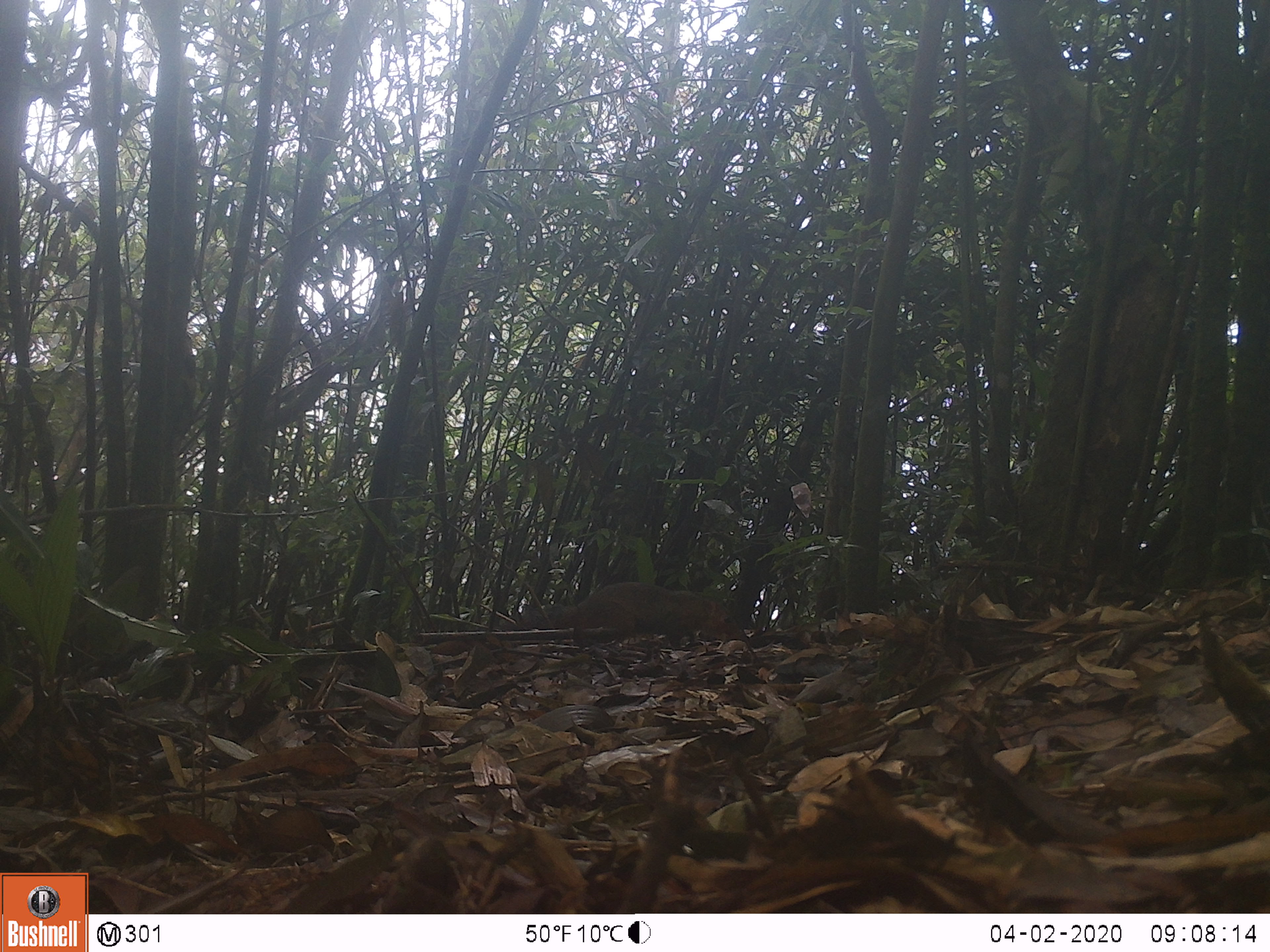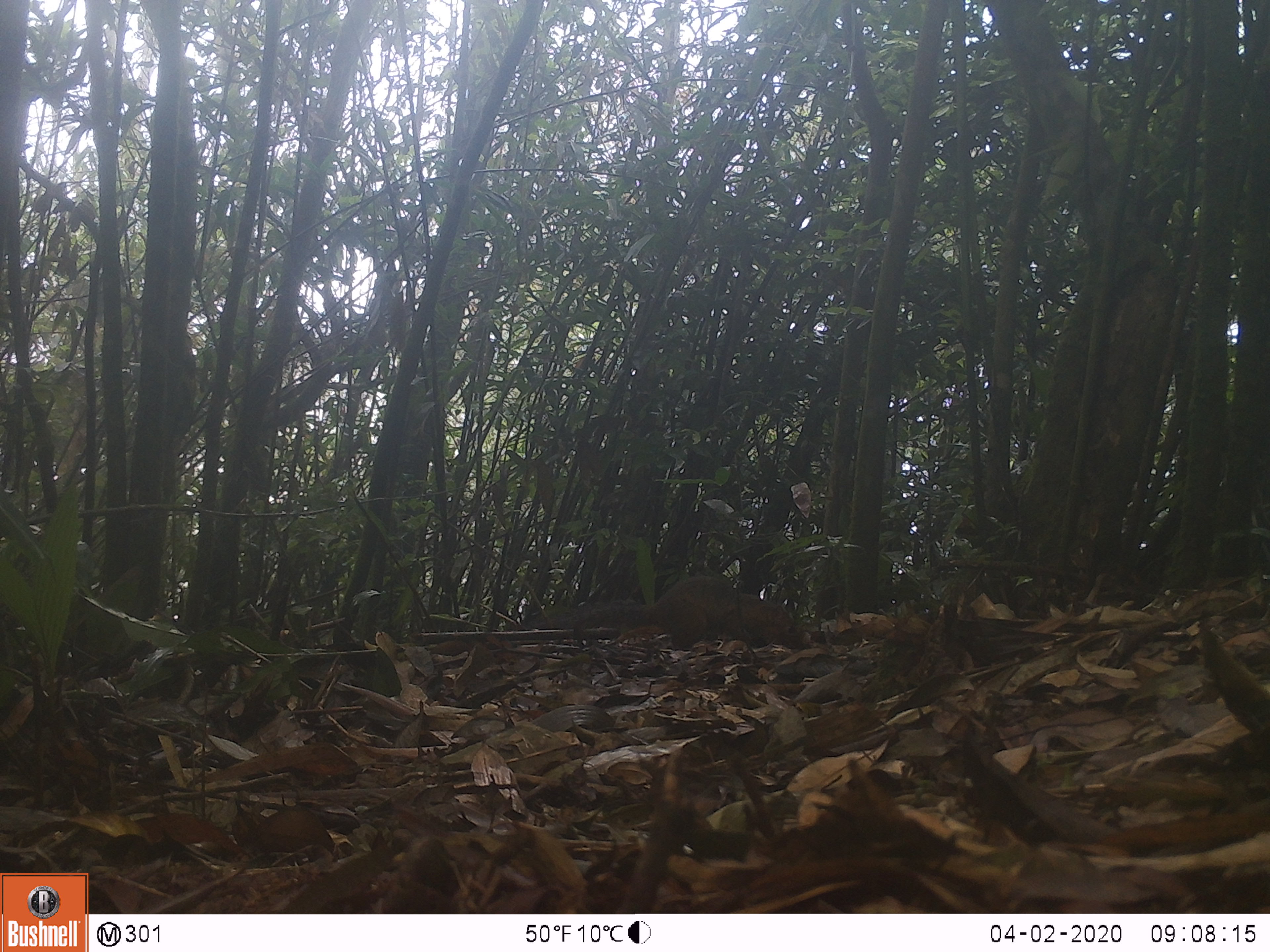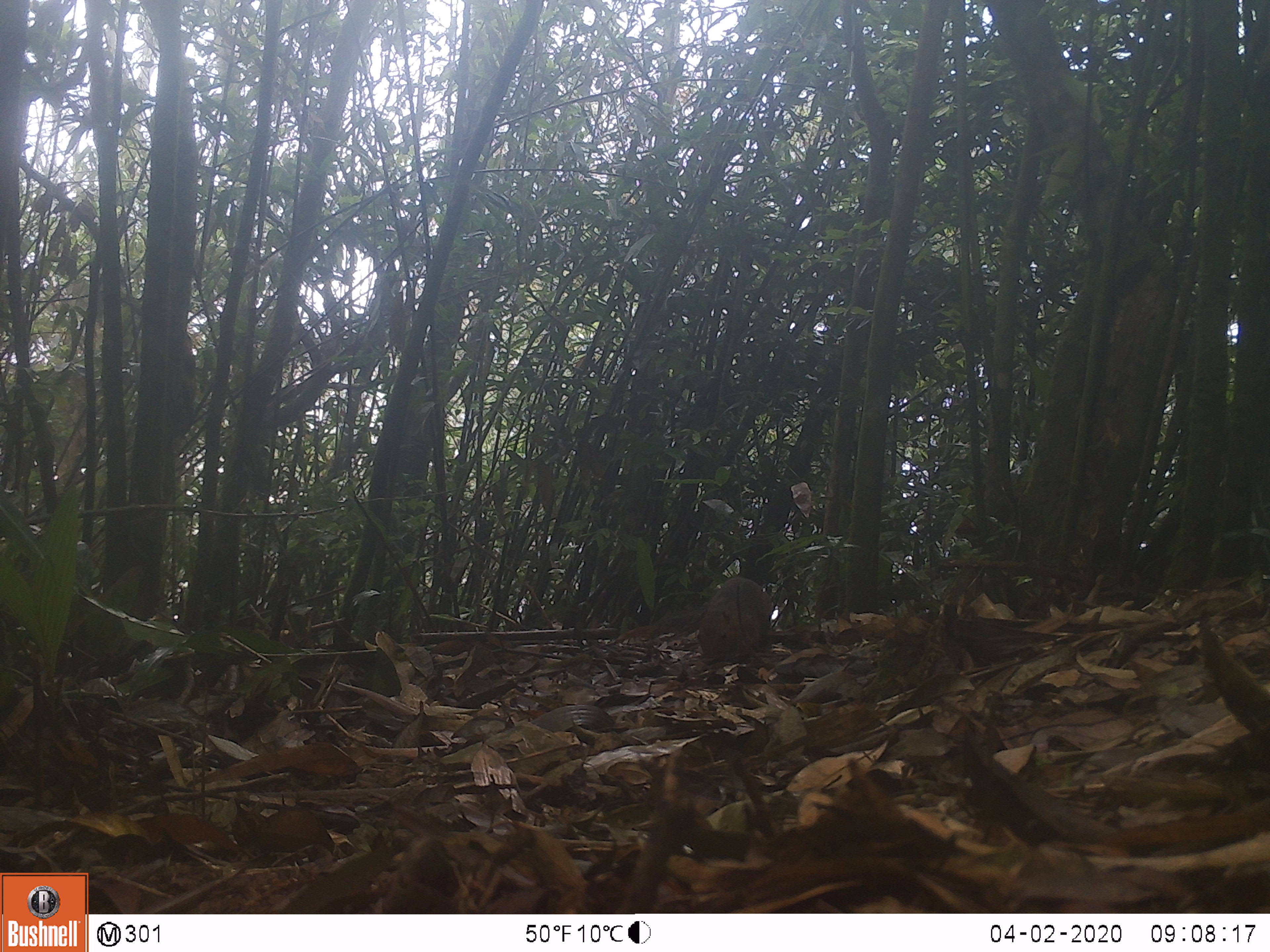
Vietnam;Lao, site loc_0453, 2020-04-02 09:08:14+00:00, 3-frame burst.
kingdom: Animalia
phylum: Chordata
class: Mammalia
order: Rodentia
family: Sciuridae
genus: Dremomys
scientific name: Dremomys rufigenis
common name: red-cheeked squirrel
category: red cheeked squirrel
Red cheeked squirrel (red-cheeked squirrel) (Dremomys rufigenis). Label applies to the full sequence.